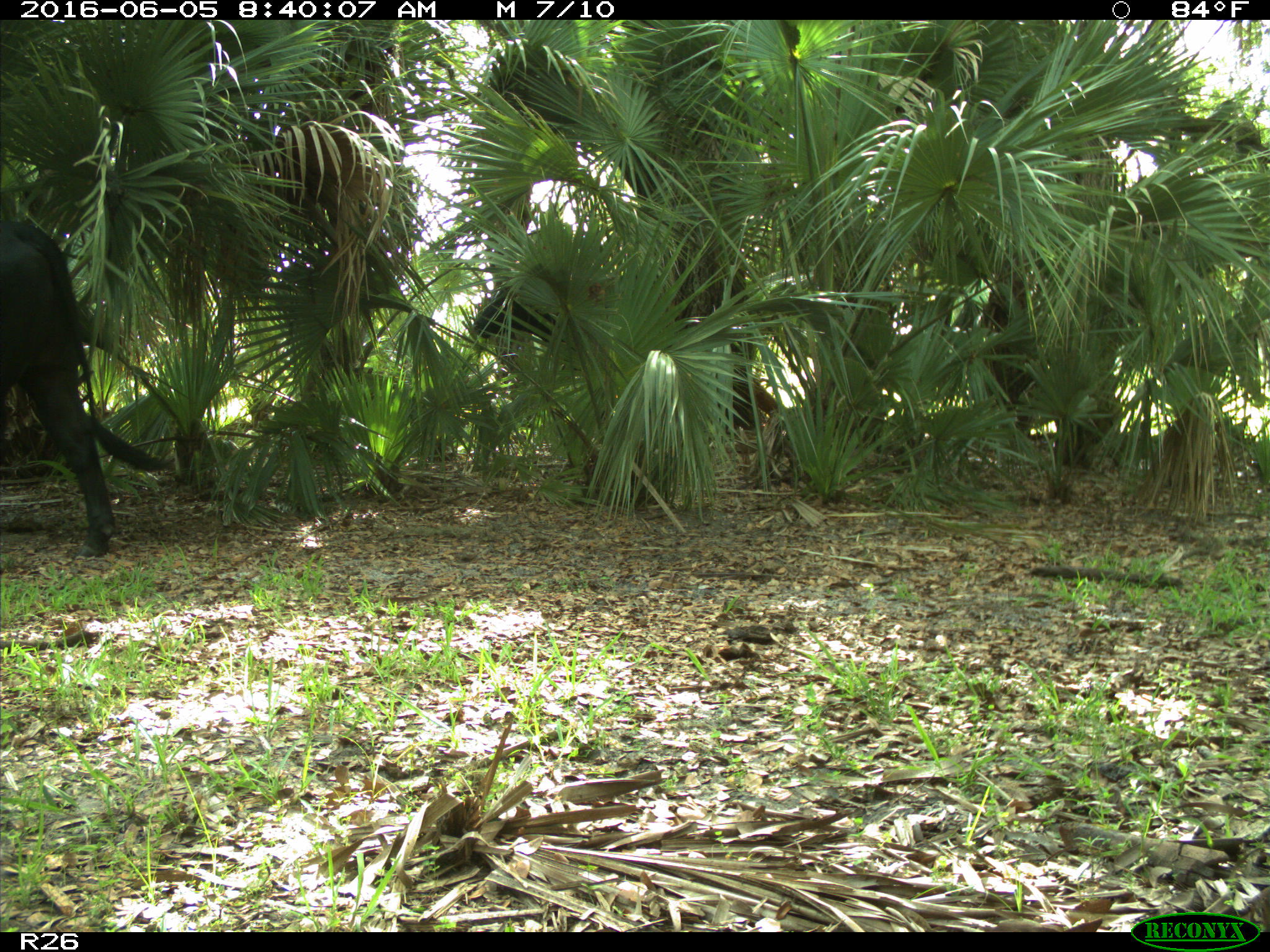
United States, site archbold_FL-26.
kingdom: Animalia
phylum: Chordata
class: Mammalia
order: Artiodactyla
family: Bovidae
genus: Bos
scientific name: Bos taurus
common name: domestic cow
Bos taurus (domestic cow).